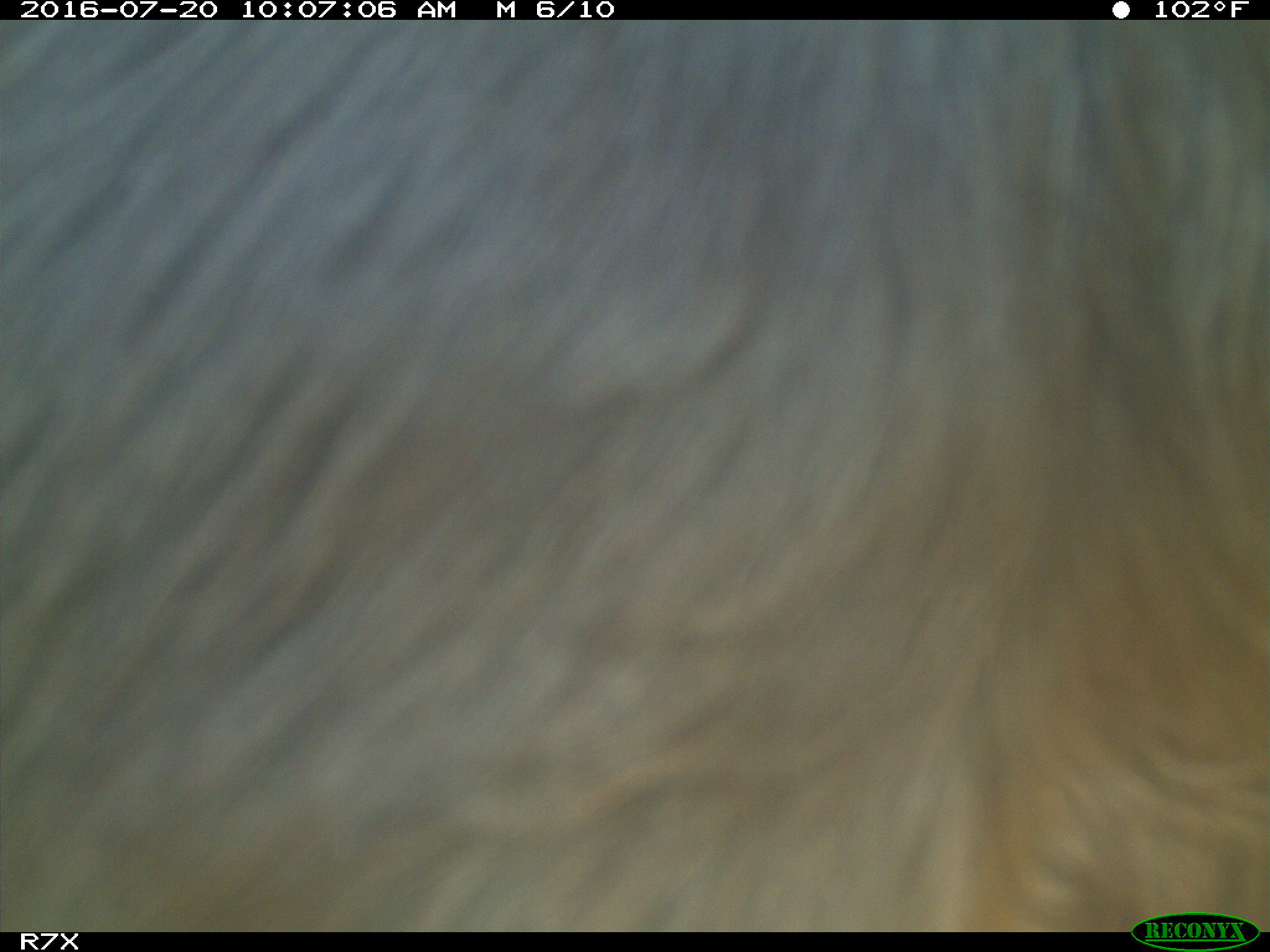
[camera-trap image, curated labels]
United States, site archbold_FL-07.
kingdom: Animalia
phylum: Chordata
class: Mammalia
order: Artiodactyla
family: Bovidae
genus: Bos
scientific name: Bos taurus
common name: domestic cow